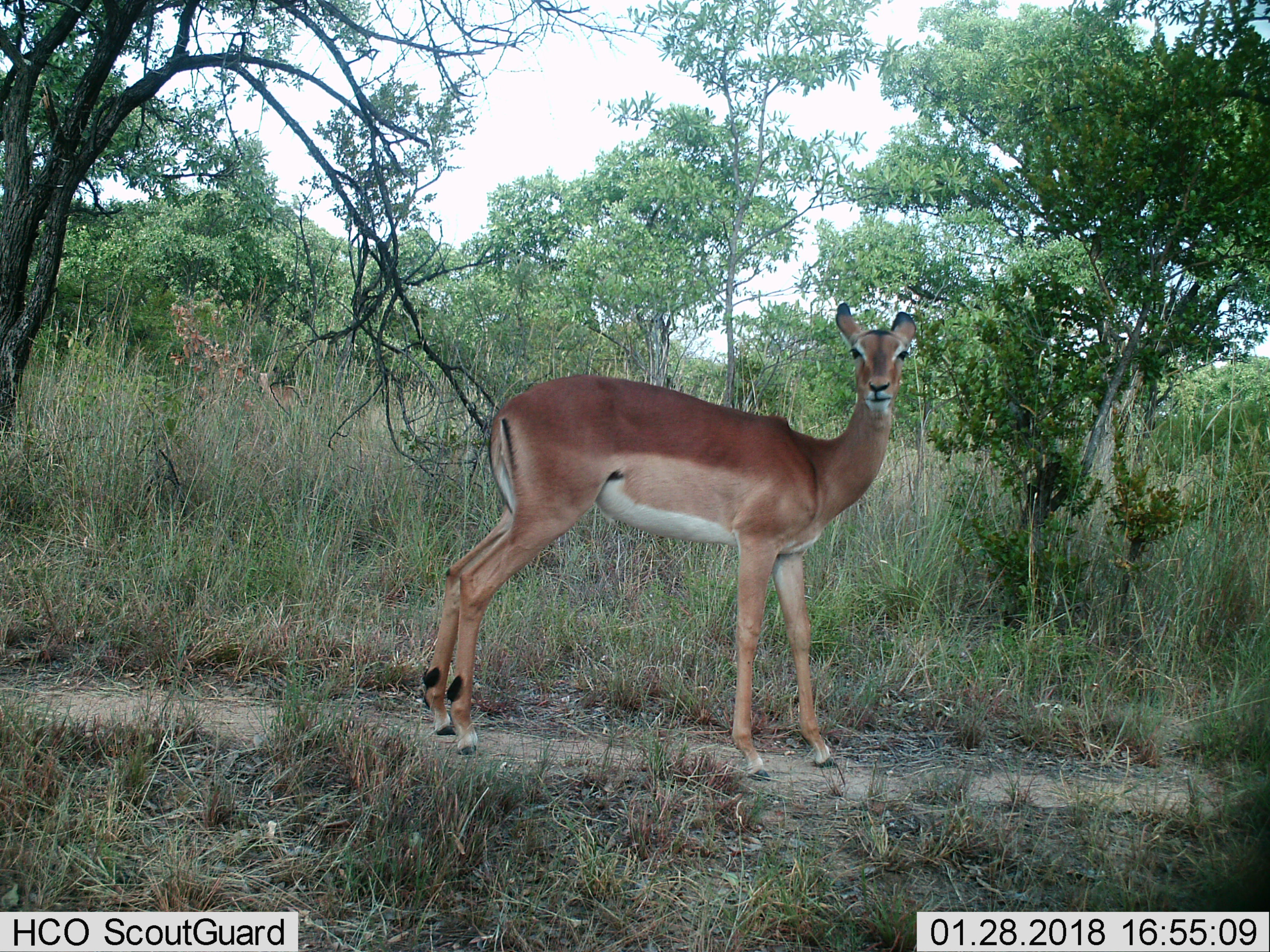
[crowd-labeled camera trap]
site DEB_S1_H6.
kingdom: Animalia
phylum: Chordata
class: Mammalia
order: Artiodactyla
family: Bovidae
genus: Aepyceros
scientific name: Aepyceros melampus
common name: impala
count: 1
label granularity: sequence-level